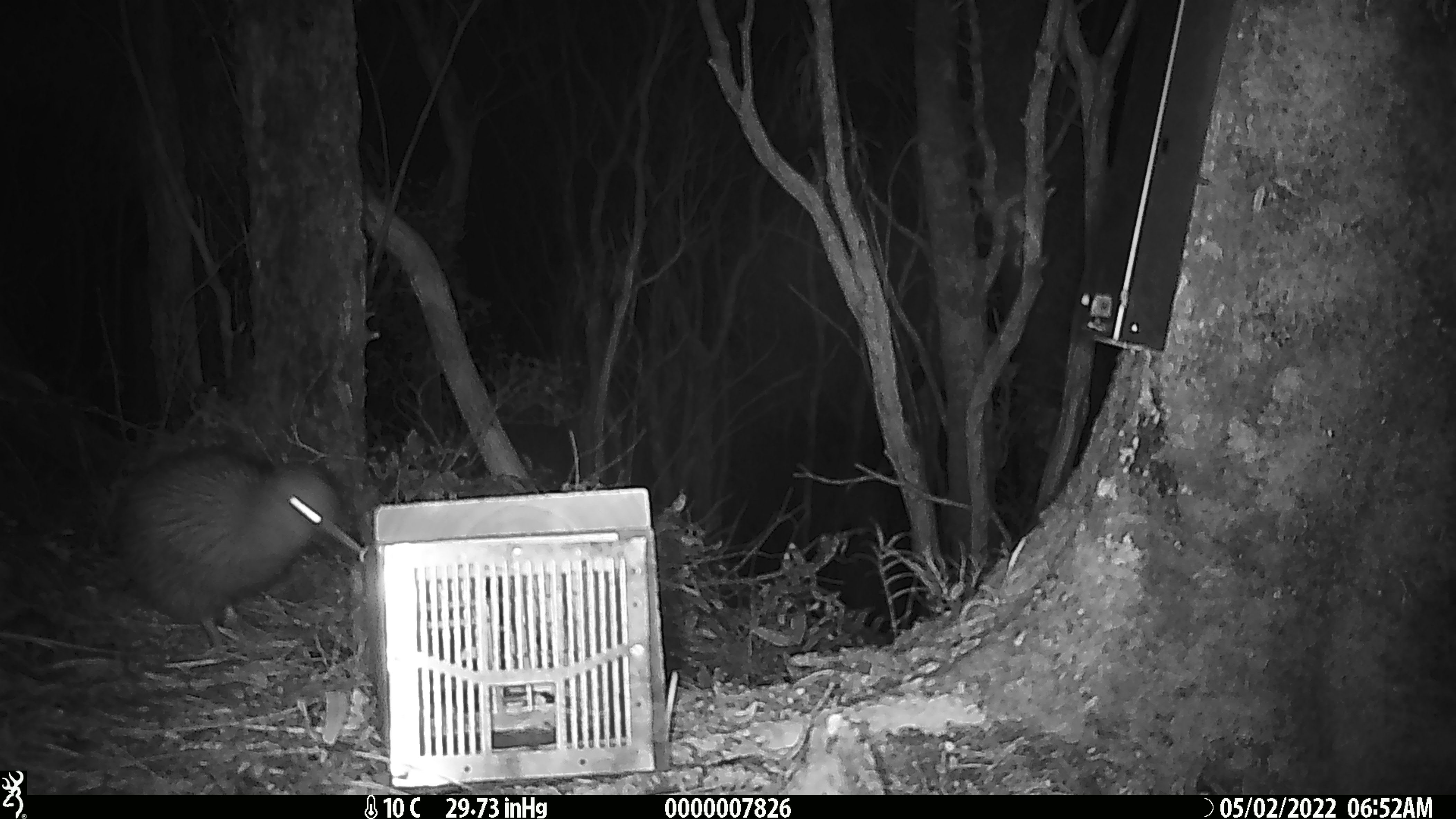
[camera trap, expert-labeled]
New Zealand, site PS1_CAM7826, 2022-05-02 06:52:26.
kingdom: Animalia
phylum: Chordata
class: Aves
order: Apterygiformes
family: Apterygidae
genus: Apteryx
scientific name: Apteryx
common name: kiwi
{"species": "kiwi (Apteryx)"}